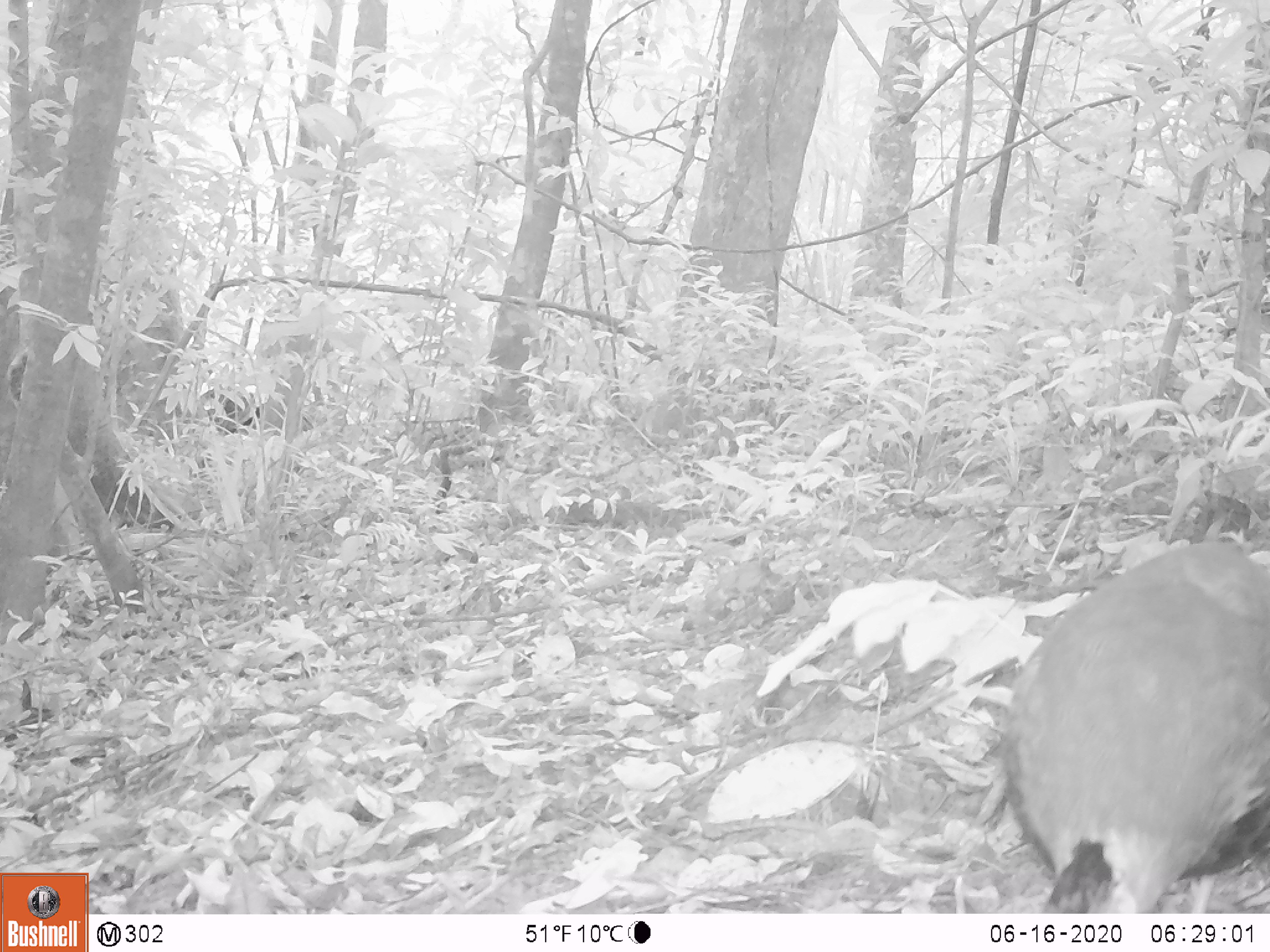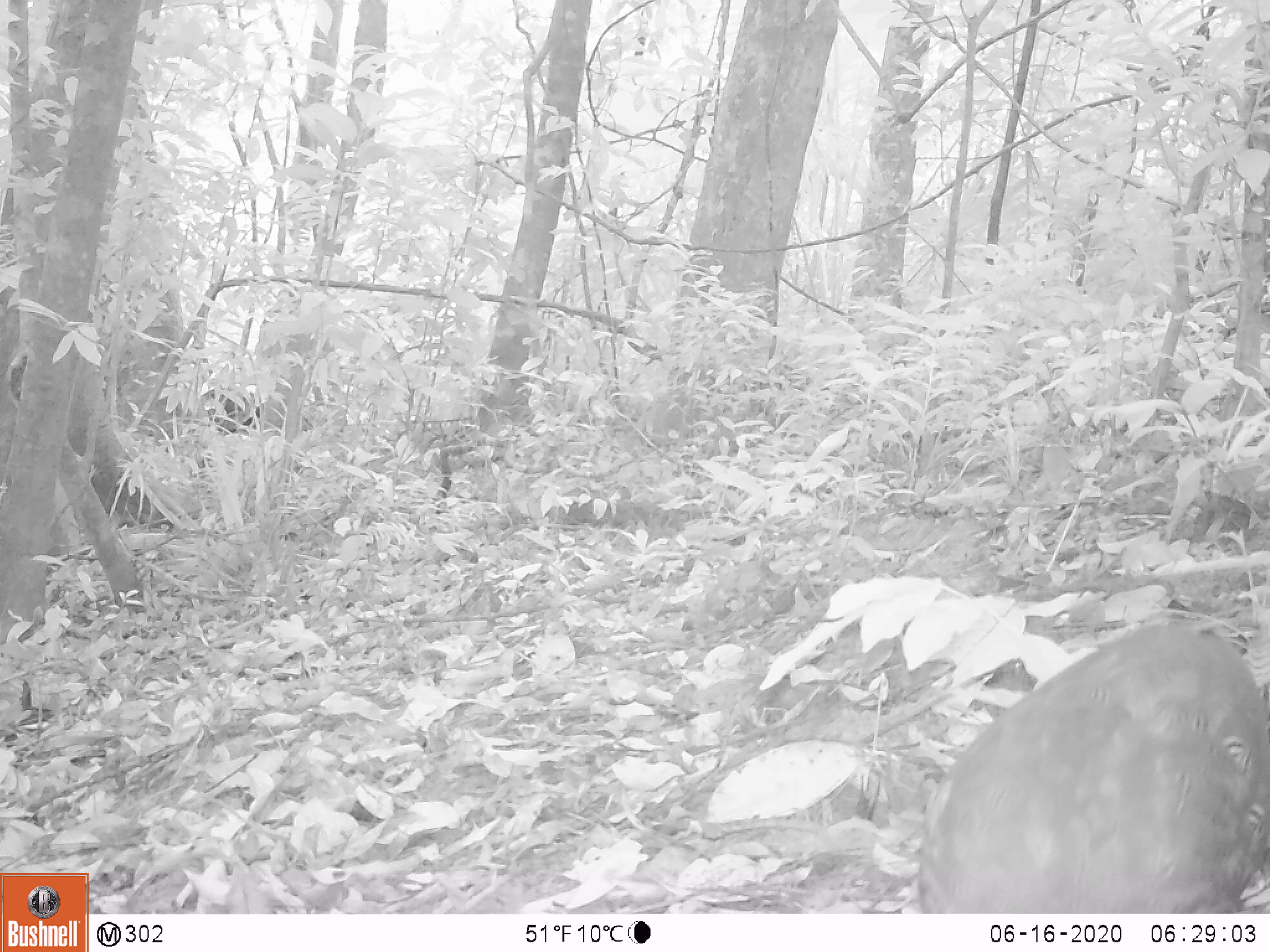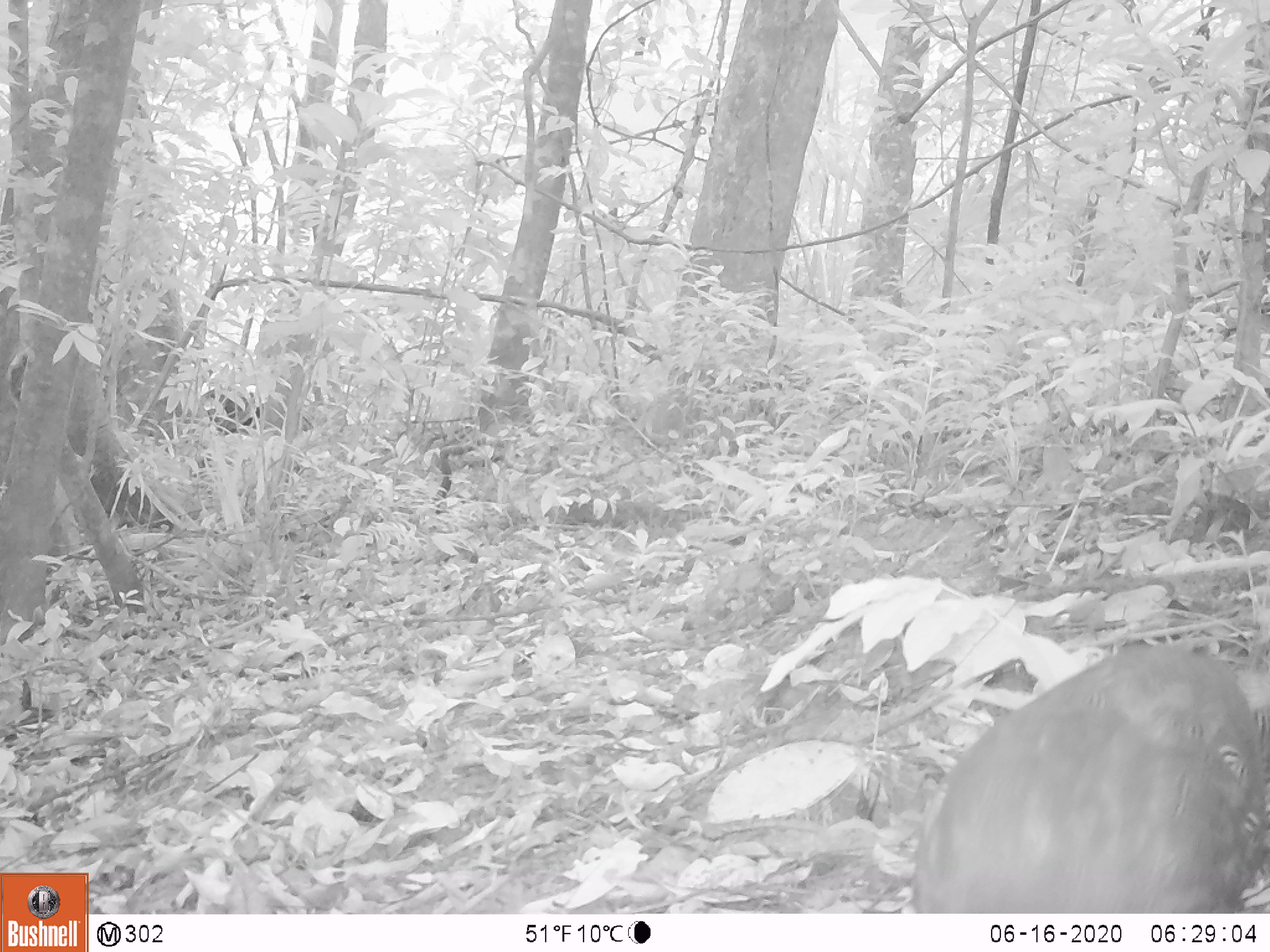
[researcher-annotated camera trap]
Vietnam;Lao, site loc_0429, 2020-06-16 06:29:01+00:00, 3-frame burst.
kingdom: Animalia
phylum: Chordata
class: Aves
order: Galliformes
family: Phasianidae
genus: Lophura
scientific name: Lophura nycthemera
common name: silver pheasant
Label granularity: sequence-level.